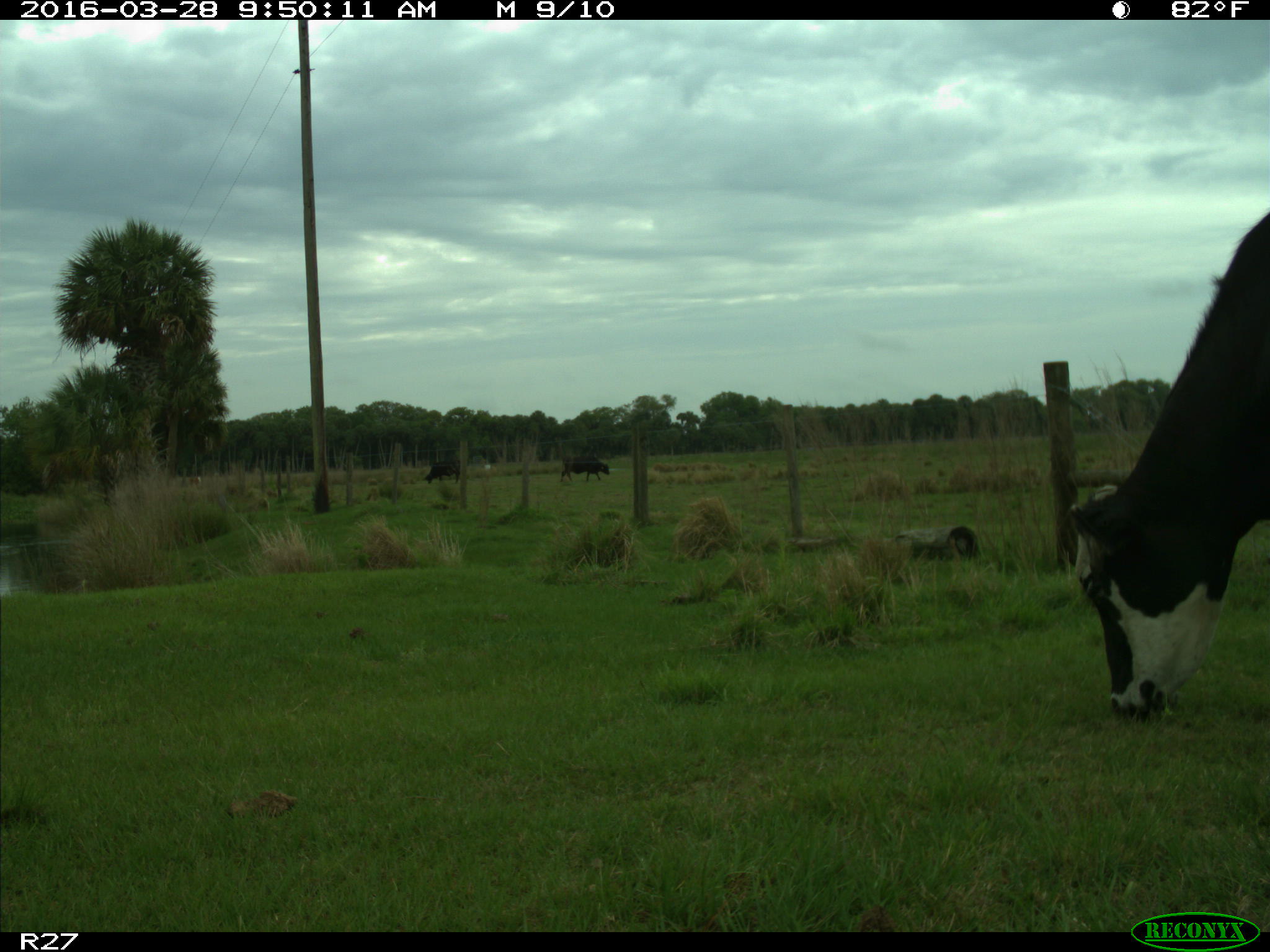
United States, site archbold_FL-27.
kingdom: Animalia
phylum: Chordata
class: Mammalia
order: Artiodactyla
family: Bovidae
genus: Bos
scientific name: Bos taurus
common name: domestic cow